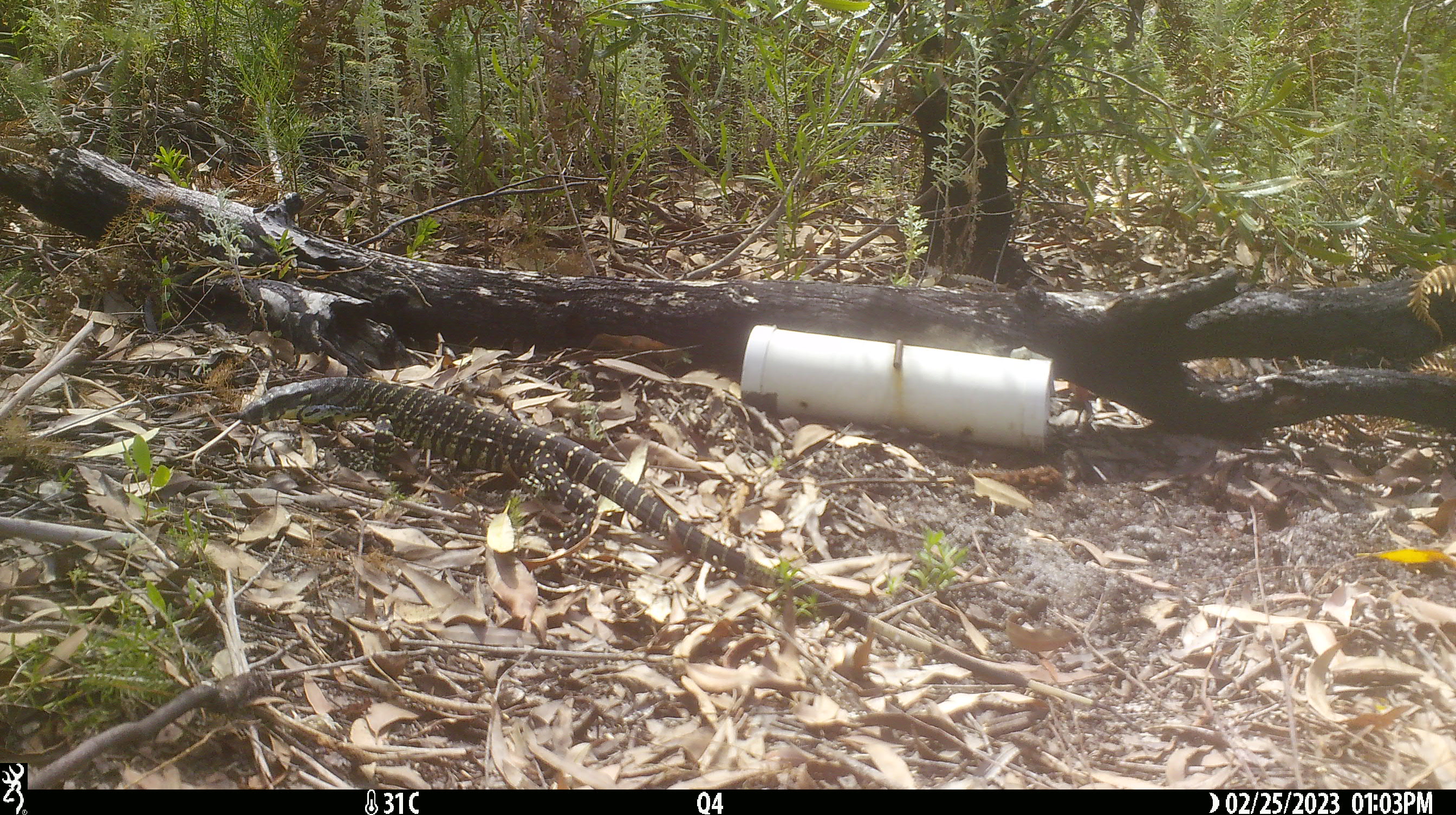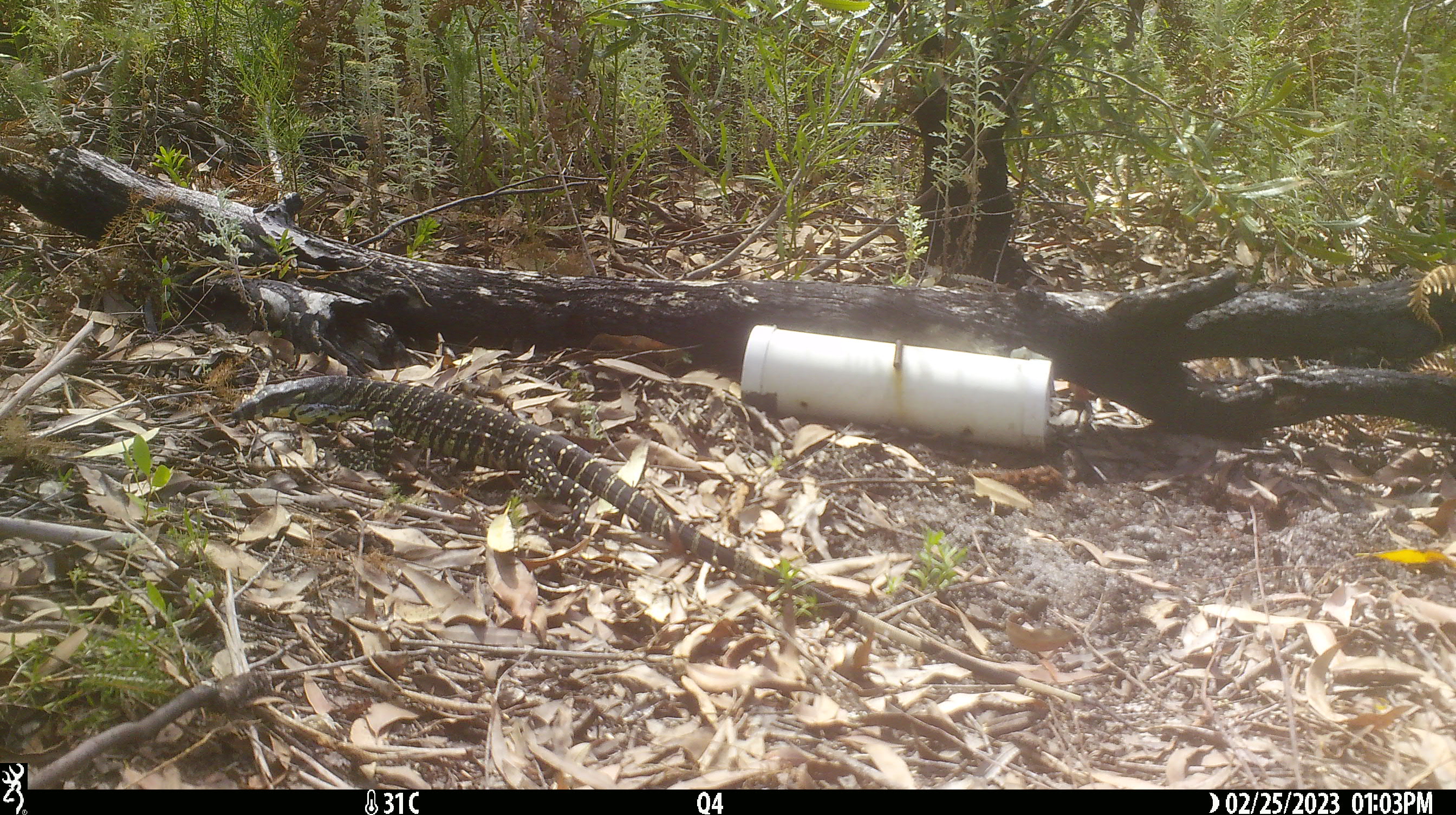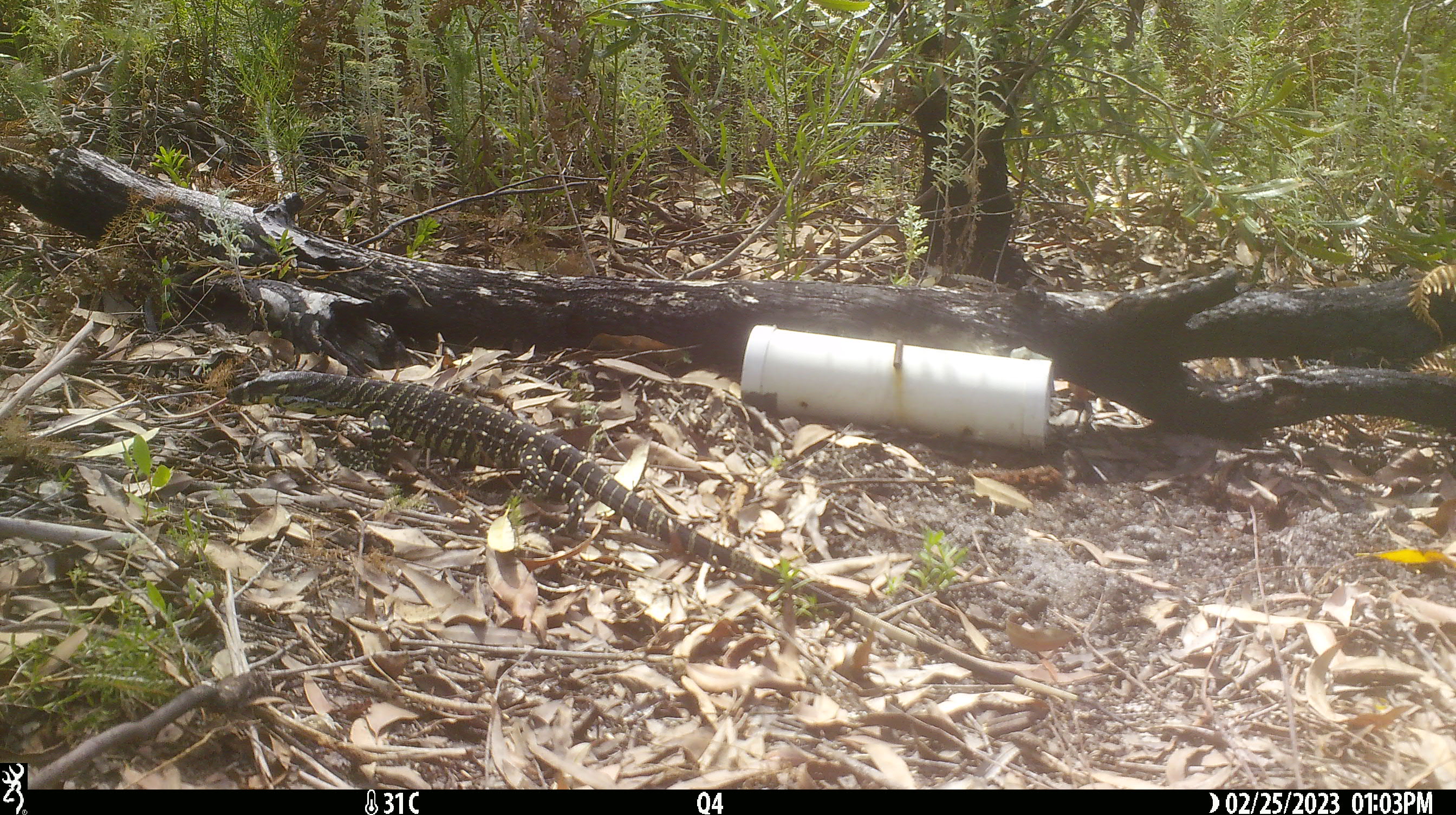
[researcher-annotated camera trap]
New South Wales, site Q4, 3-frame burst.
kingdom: Animalia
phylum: Chordata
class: Reptilia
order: Squamata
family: Varanidae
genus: Varanus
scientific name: Varanus varius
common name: lace monitor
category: goanna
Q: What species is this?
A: Goanna (lace monitor) (Varanus varius).